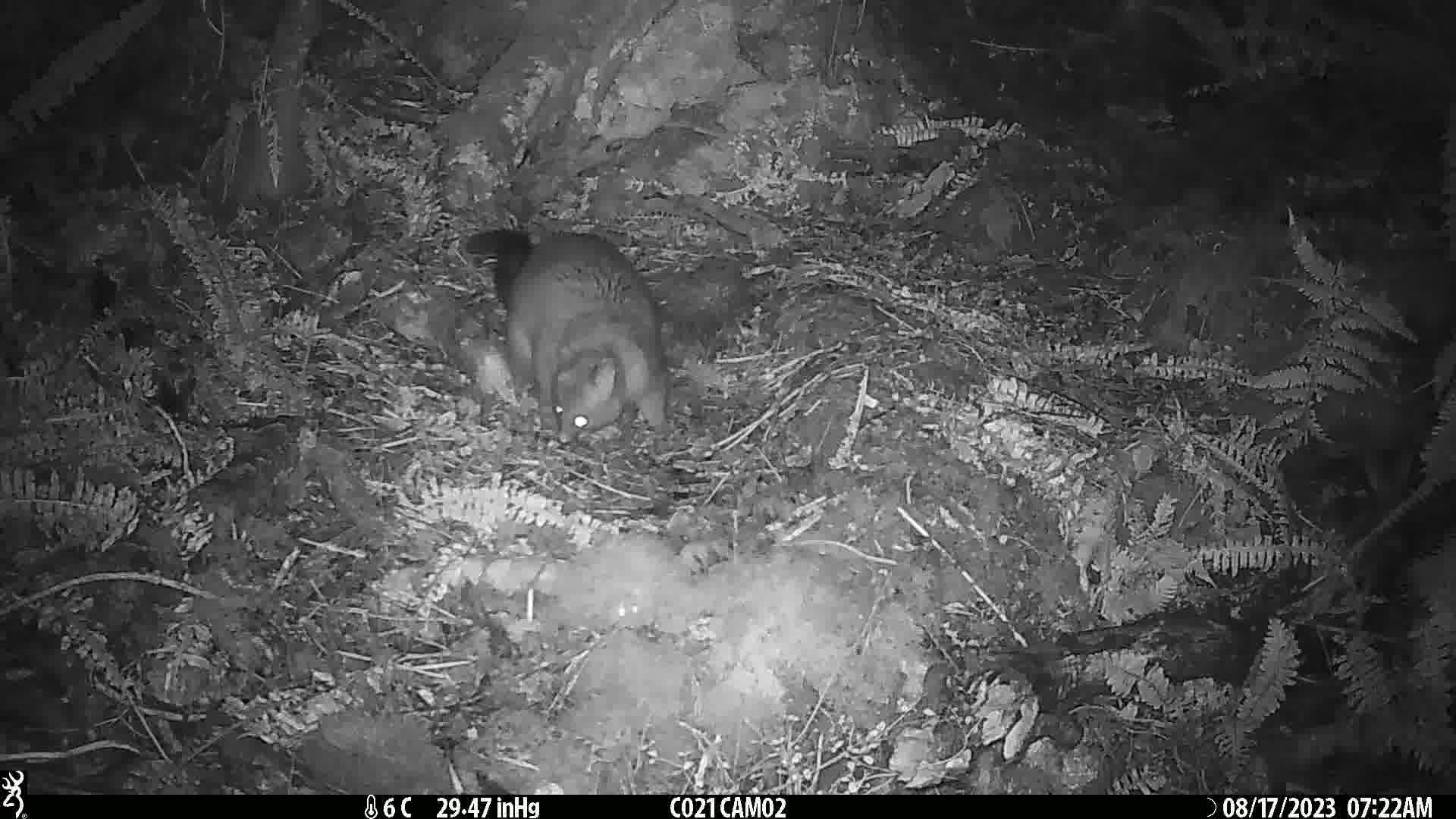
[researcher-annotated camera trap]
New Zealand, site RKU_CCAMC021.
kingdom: Animalia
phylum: Chordata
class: Mammalia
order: Diprotodontia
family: Phalangeridae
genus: Trichosurus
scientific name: Trichosurus vulpecula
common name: common brushtail possum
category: possum